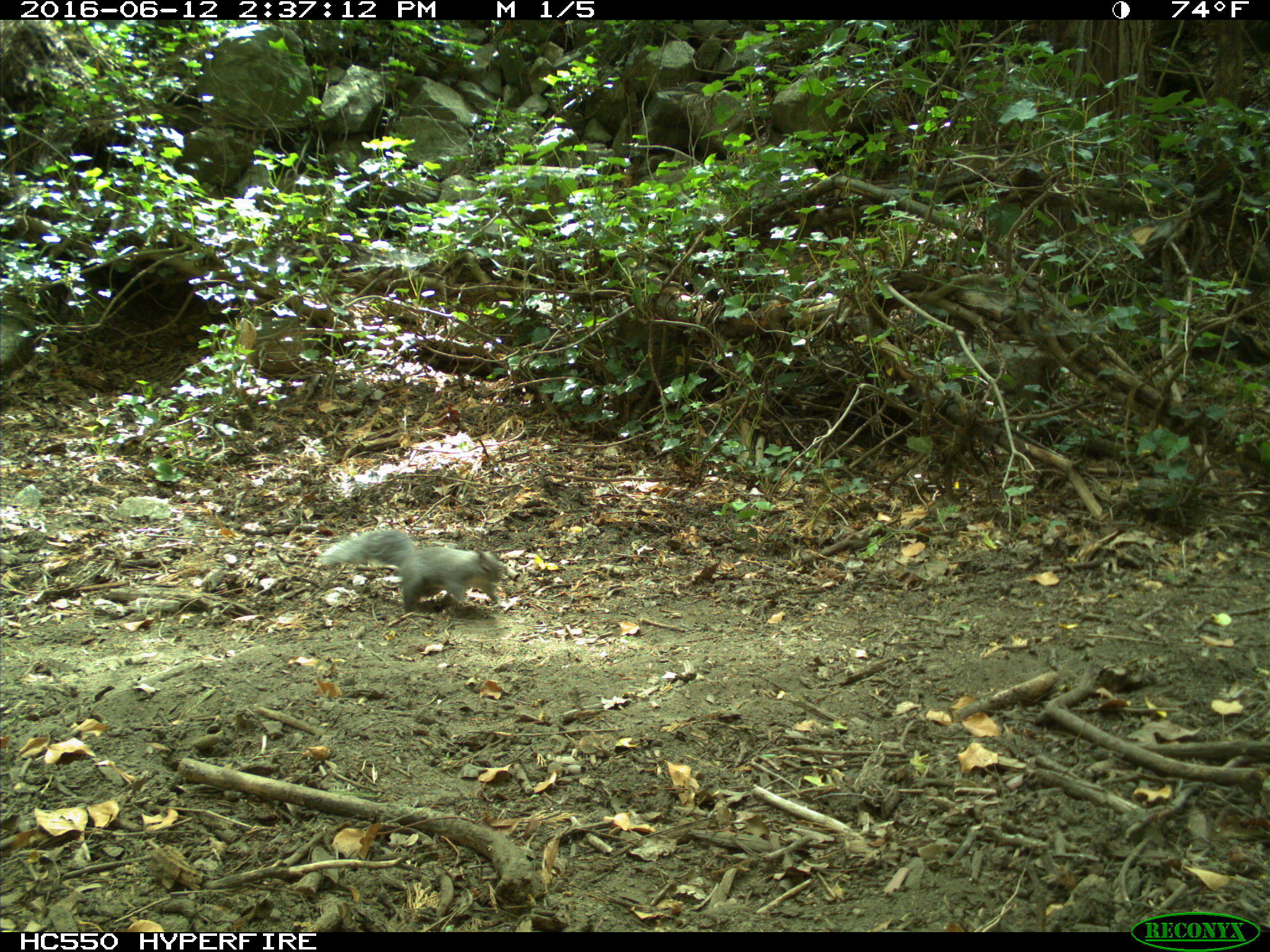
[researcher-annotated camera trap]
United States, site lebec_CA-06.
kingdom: Animalia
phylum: Chordata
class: Mammalia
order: Rodentia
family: Sciuridae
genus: Sciurus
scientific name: Sciurus carolinensis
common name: eastern gray squirrel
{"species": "Sciurus carolinensis (eastern gray squirrel)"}